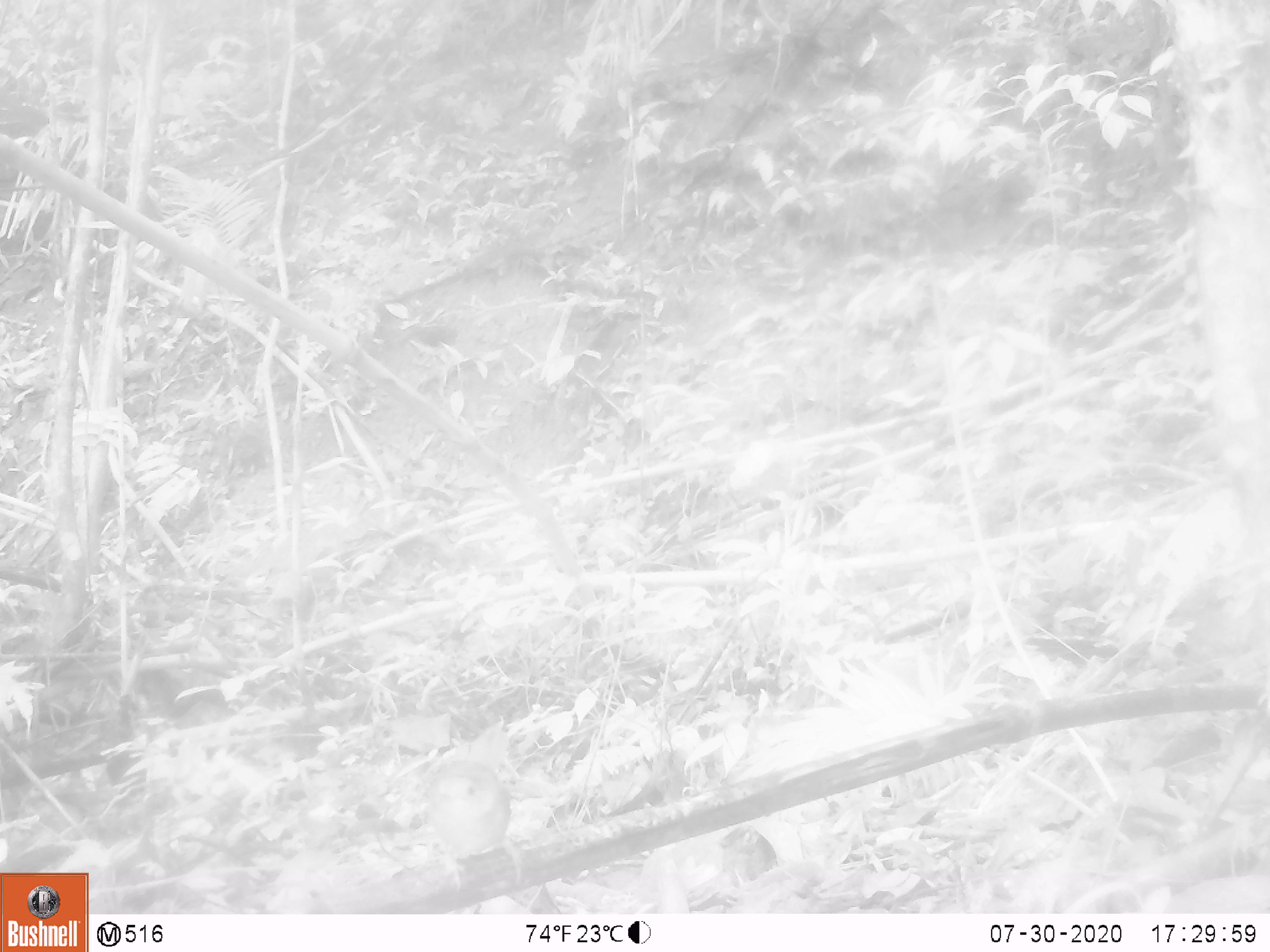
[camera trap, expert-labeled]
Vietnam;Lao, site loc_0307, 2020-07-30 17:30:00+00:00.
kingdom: Animalia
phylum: Chordata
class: Aves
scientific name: Aves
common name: bird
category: unidentified bird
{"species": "unidentified bird (bird) (Aves)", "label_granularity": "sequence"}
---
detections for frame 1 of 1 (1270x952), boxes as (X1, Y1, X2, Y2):
unidentified bird: (424, 759, 529, 893)